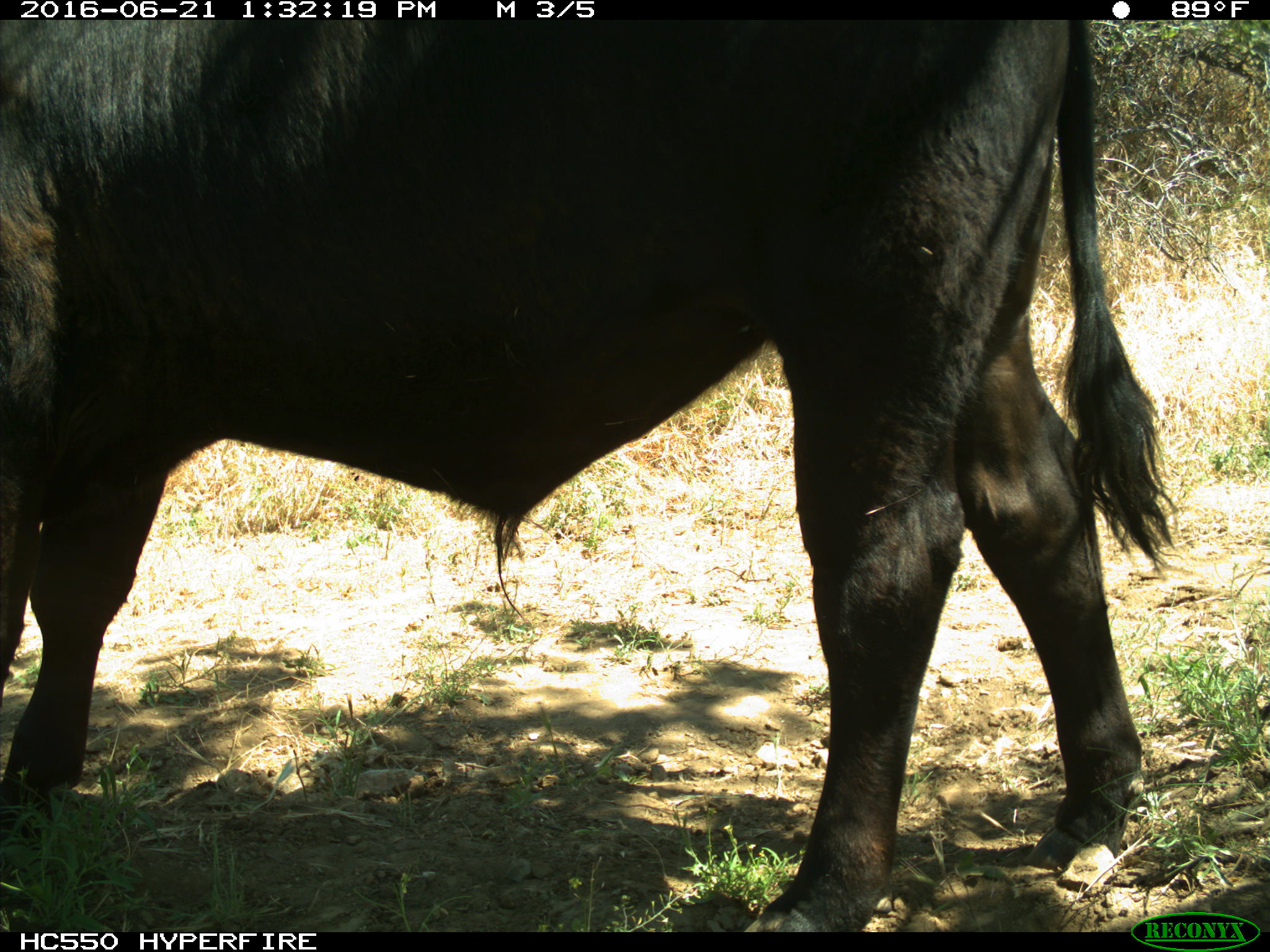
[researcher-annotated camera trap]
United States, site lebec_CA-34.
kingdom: Animalia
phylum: Chordata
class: Mammalia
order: Artiodactyla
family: Bovidae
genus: Bos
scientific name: Bos taurus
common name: domestic cow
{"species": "Bos taurus (domestic cow)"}